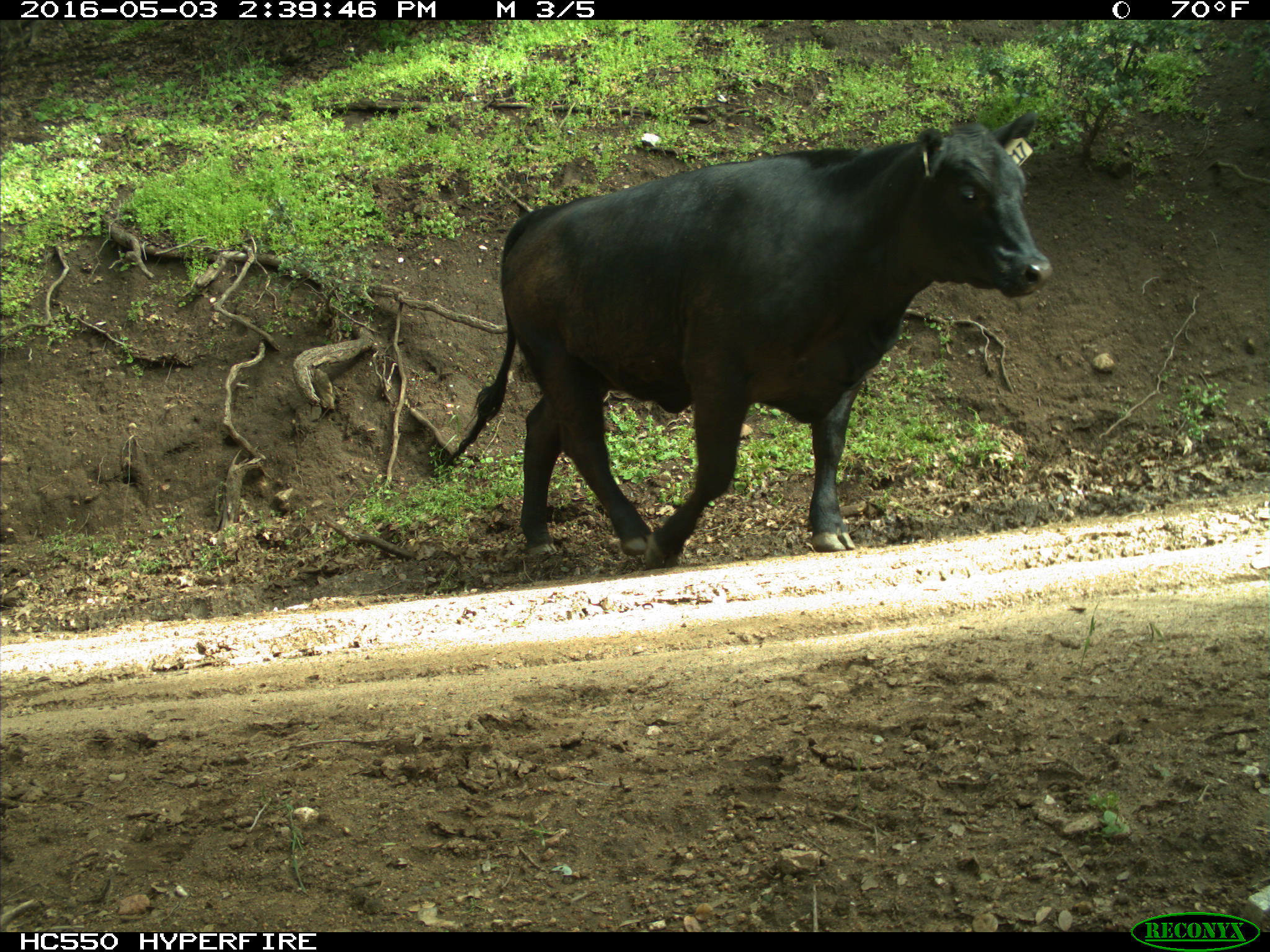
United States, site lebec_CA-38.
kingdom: Animalia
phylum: Chordata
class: Mammalia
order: Artiodactyla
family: Bovidae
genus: Bos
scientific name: Bos taurus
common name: domestic cow